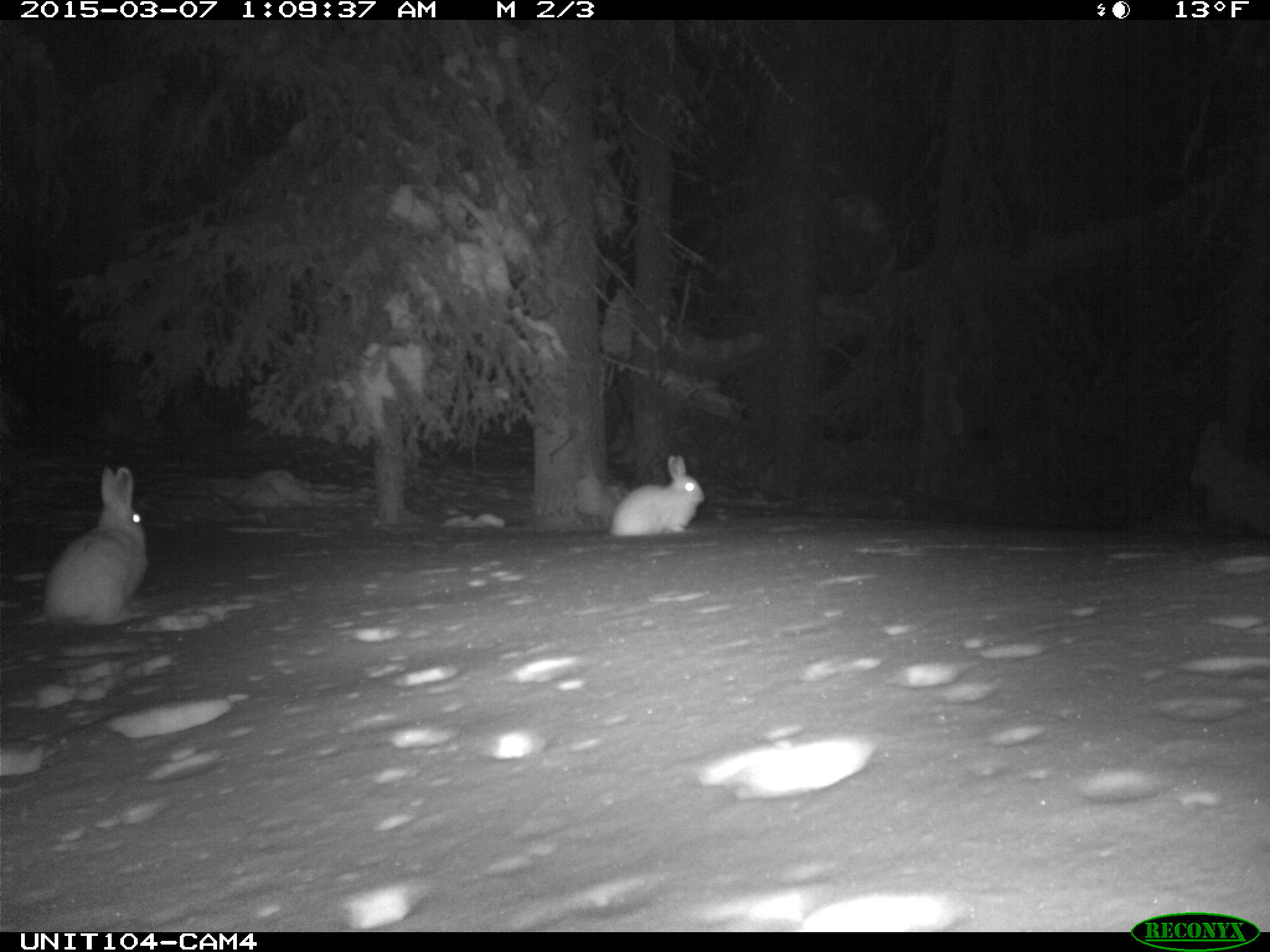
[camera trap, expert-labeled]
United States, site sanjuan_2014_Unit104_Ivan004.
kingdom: Animalia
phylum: Chordata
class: Mammalia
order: Lagomorpha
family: Leporidae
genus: Lepus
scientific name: Lepus americanus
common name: snowshoe hare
Lepus americanus (snowshoe hare).